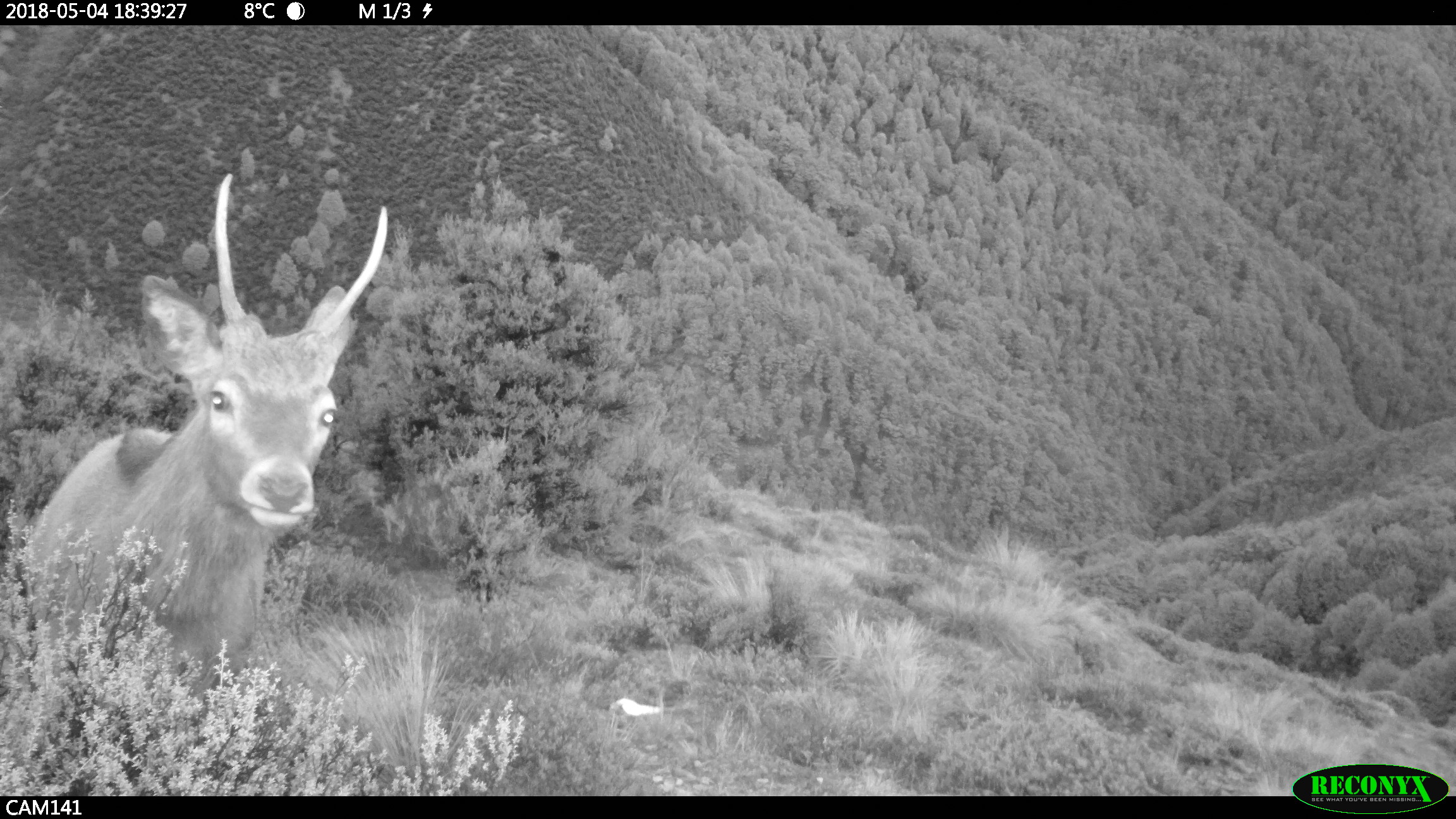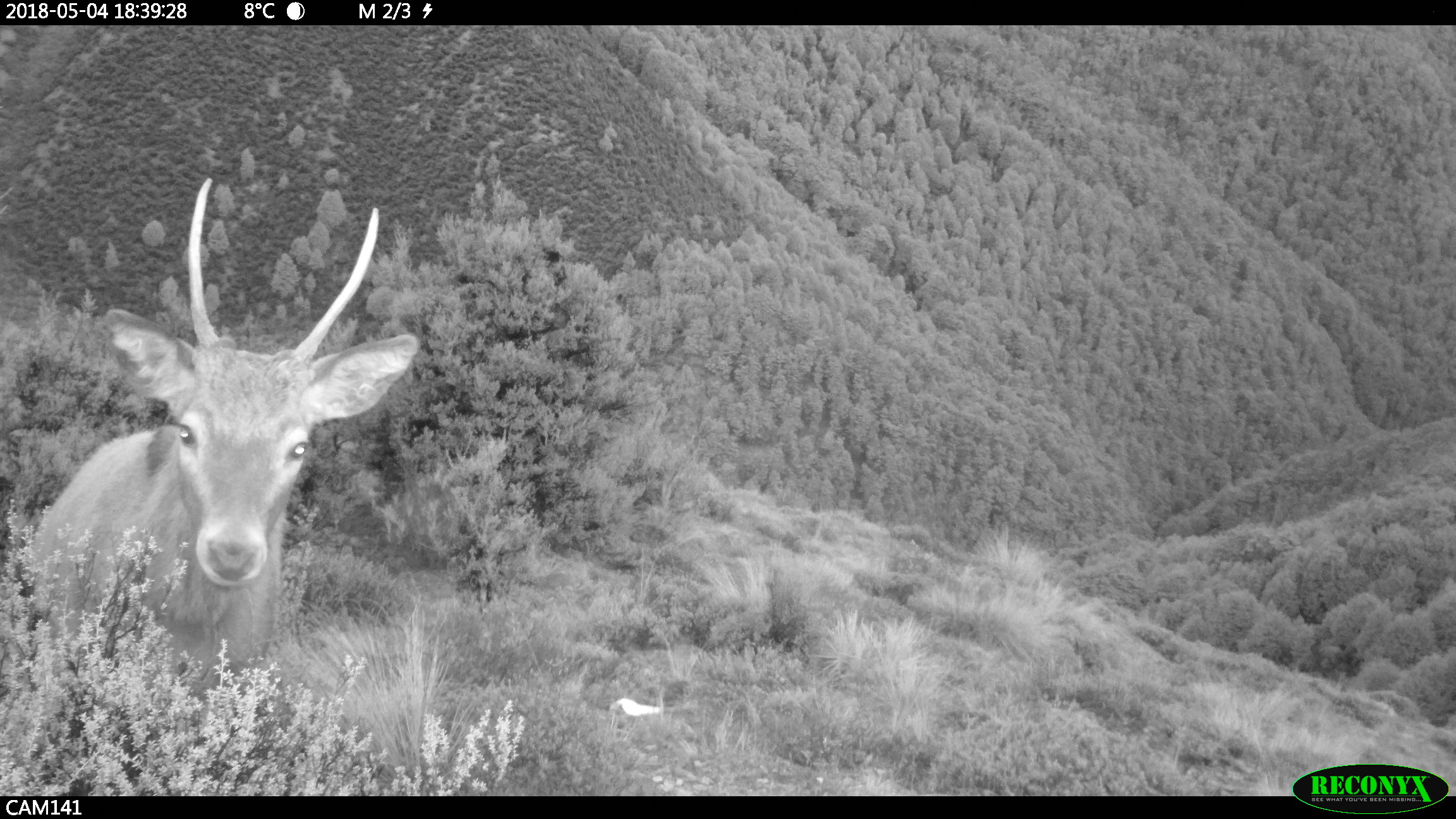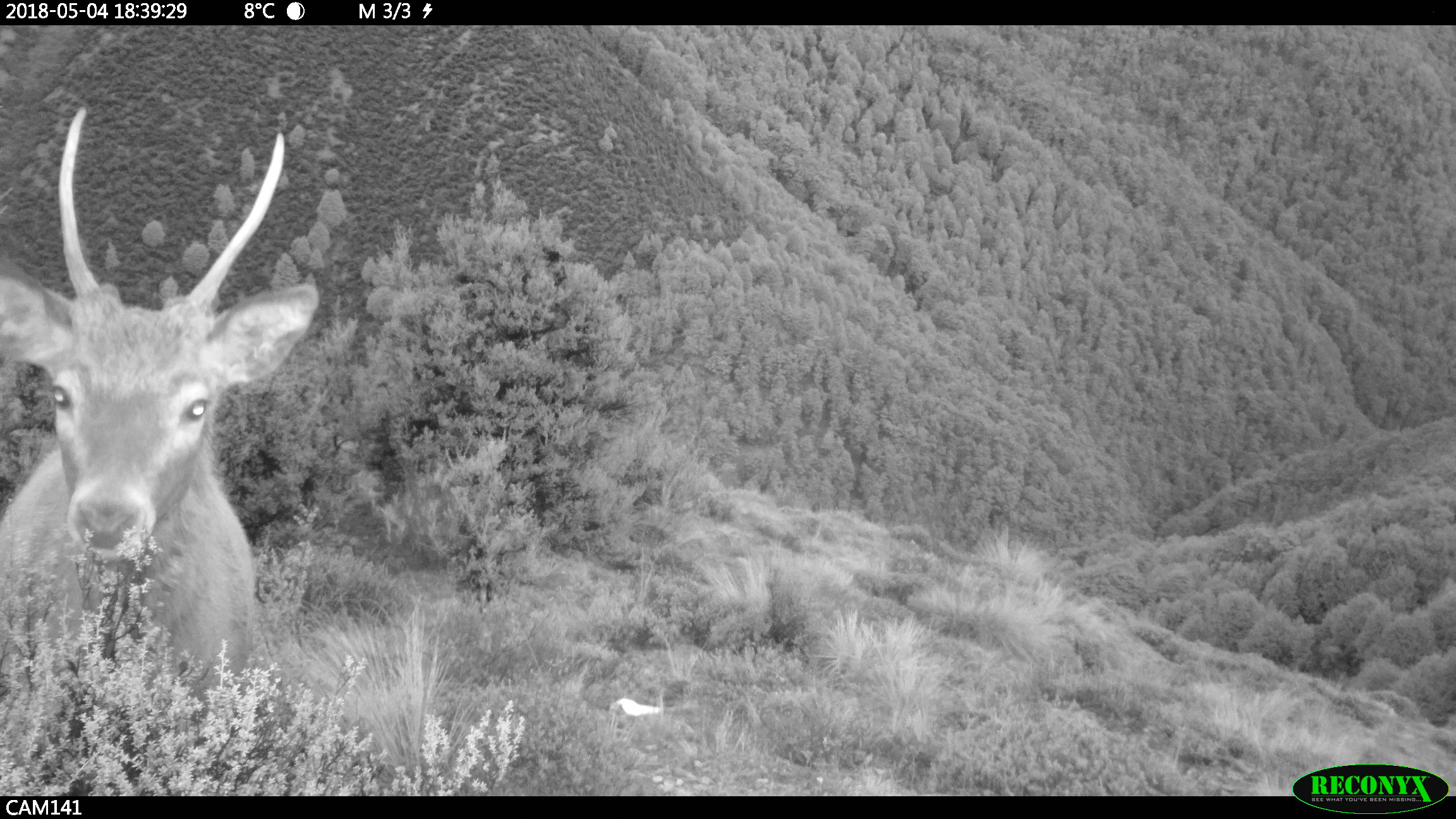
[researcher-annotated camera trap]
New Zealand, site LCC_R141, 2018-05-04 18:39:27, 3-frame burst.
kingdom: Animalia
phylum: Chordata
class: Mammalia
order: Artiodactyla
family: Cervidae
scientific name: Cervidae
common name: deer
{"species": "deer (Cervidae)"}